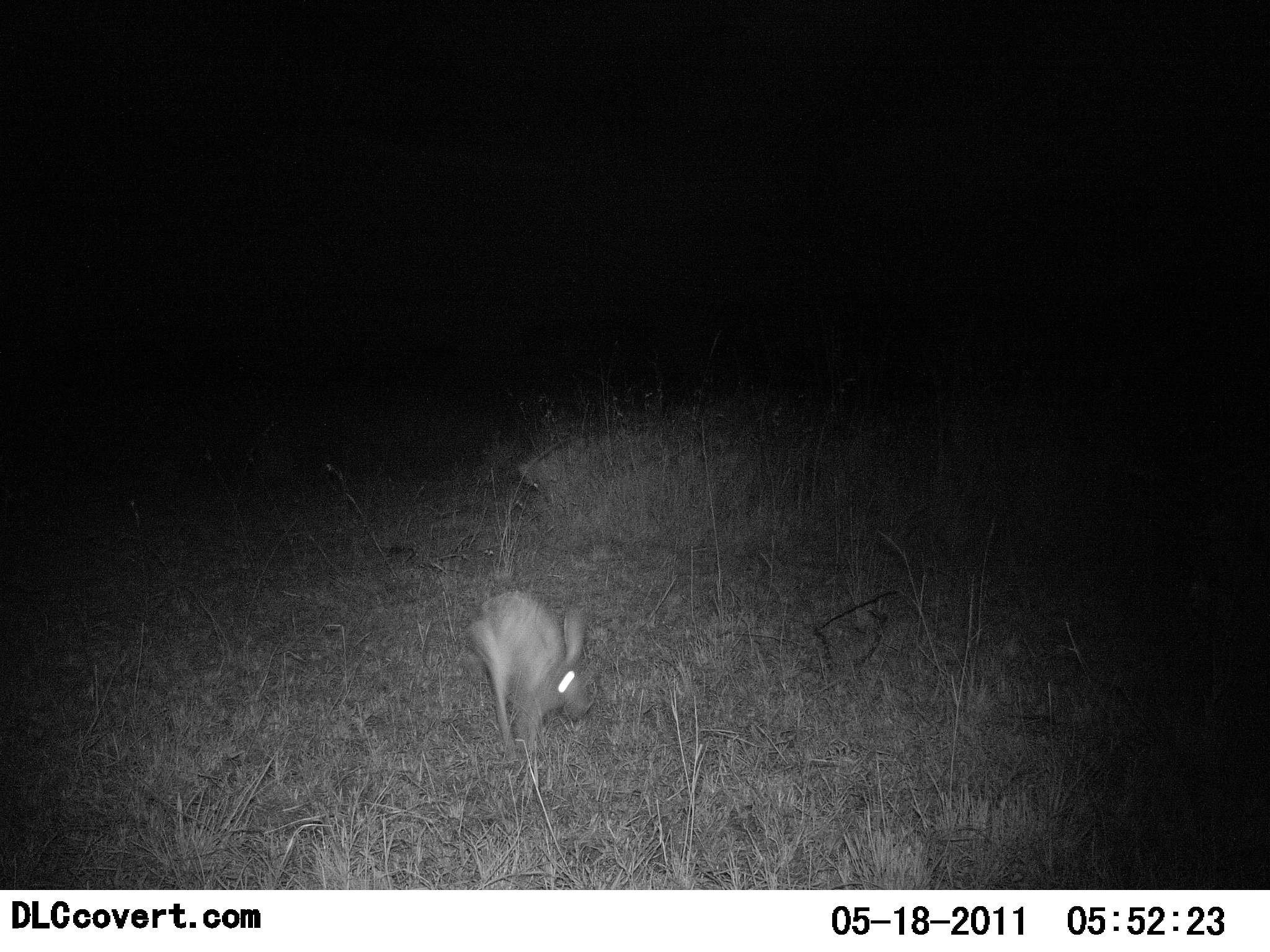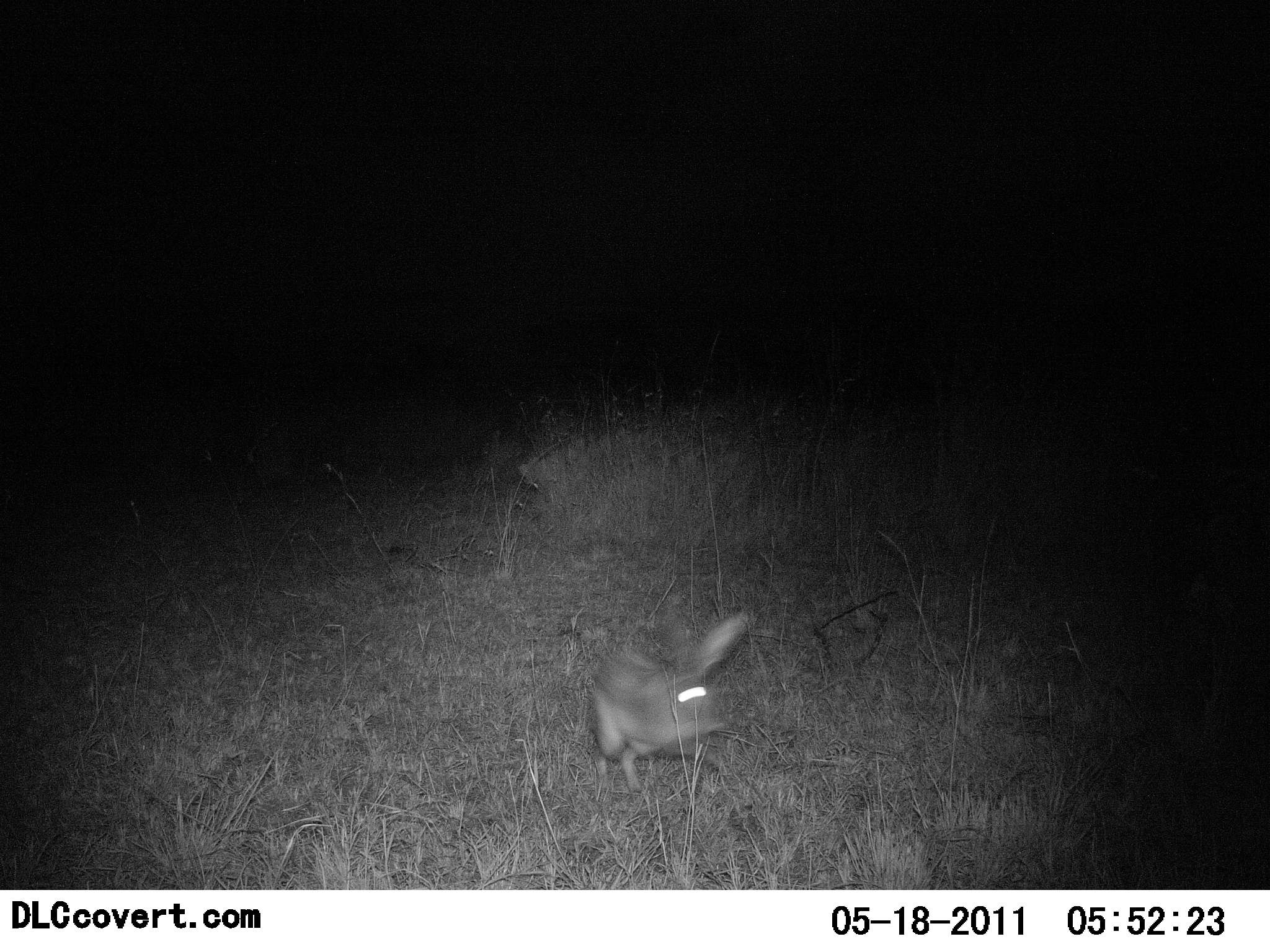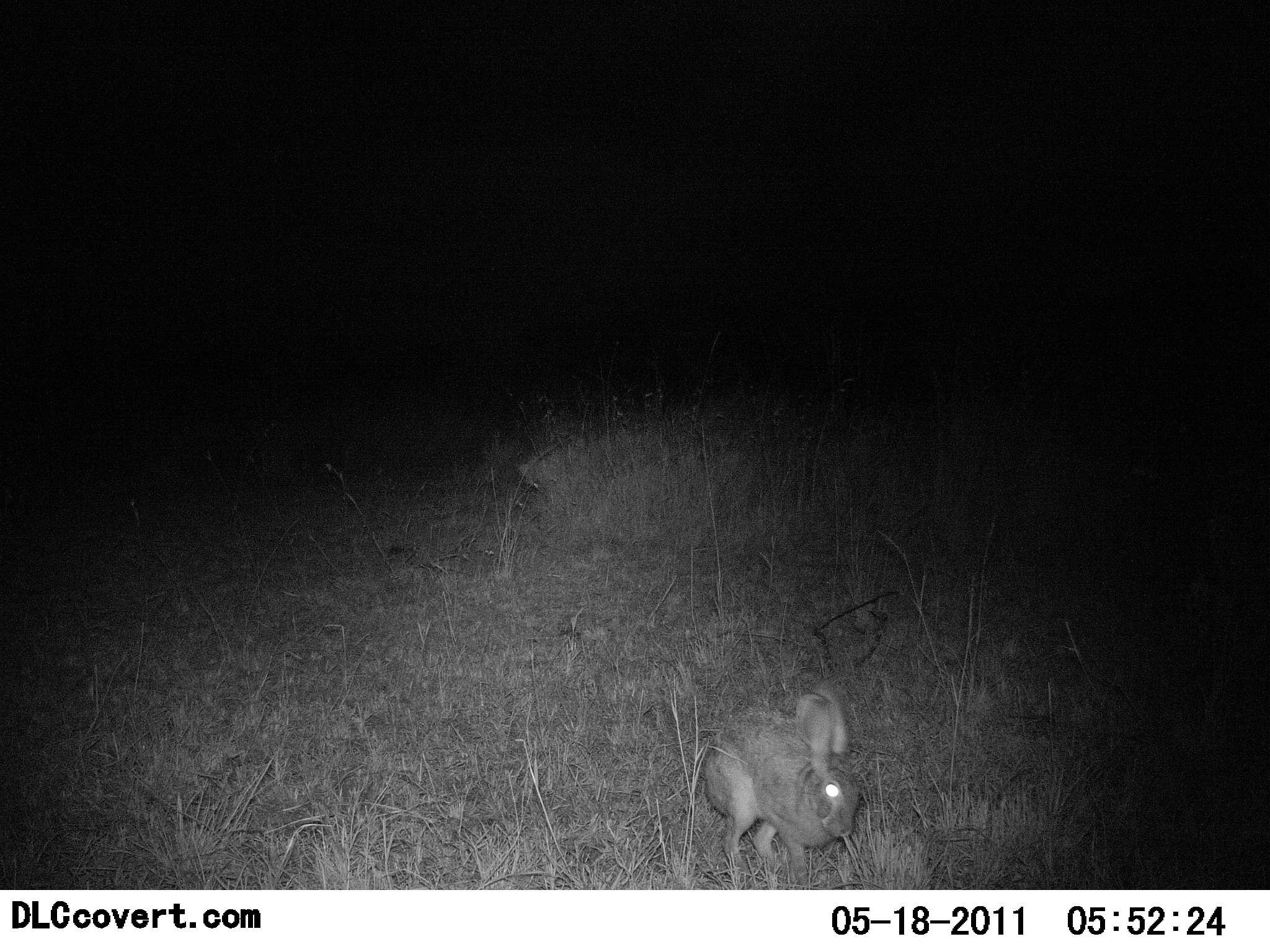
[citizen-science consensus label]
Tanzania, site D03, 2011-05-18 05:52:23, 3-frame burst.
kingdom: Animalia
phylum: Chordata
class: Mammalia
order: Lagomorpha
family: Leporidae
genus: Lepus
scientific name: Lepus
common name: hare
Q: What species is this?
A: Hare (Lepus).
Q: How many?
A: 1.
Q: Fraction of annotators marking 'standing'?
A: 0%.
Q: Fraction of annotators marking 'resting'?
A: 0%.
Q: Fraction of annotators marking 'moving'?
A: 100%.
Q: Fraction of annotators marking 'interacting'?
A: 0%.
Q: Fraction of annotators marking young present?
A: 0%.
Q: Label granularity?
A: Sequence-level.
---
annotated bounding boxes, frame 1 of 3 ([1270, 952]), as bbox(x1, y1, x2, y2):
animal: bbox(468, 590, 593, 759)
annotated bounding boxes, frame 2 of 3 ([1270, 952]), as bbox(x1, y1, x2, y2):
animal: bbox(590, 609, 750, 796)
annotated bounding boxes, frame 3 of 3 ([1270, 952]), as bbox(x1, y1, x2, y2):
animal: bbox(702, 687, 861, 887)